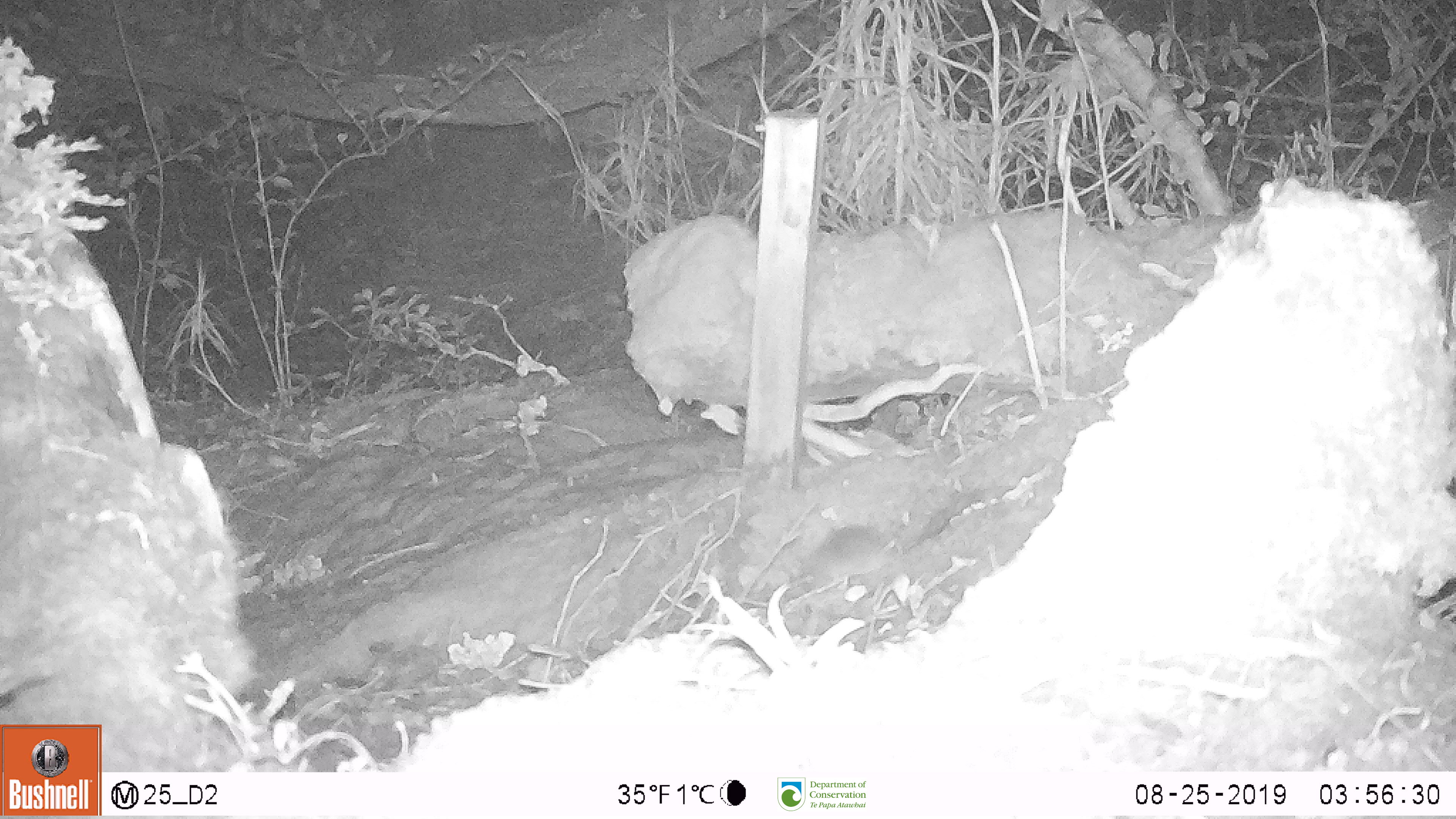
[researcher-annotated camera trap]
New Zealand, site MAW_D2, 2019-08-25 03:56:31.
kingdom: Animalia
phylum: Chordata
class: Mammalia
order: Rodentia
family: Muridae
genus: Mus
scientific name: Mus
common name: mouse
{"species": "mouse (Mus)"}